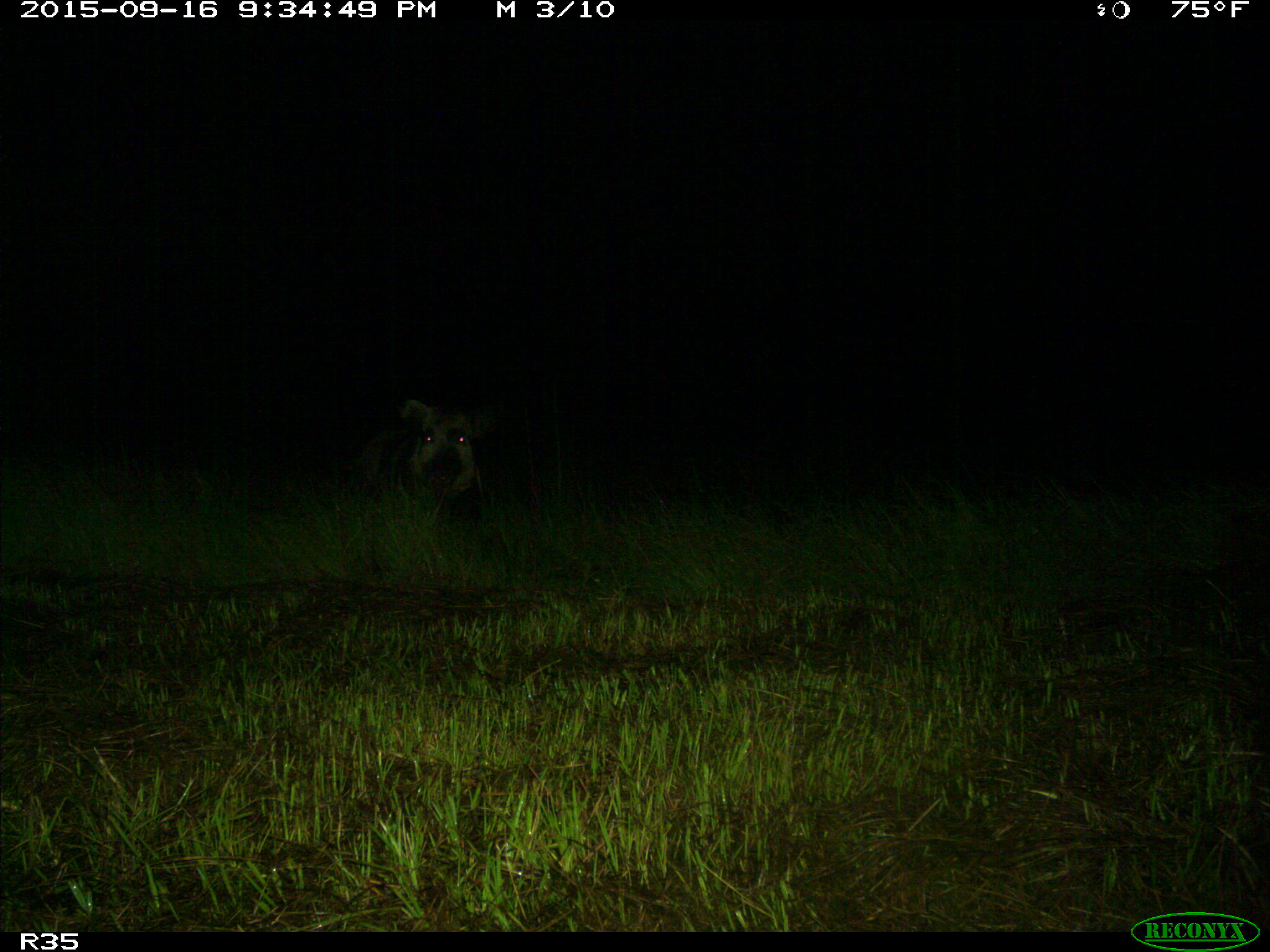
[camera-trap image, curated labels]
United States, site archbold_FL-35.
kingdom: Animalia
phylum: Chordata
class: Mammalia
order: Artiodactyla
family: Suidae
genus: Sus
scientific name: Sus scrofa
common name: wild boar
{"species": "Sus scrofa (wild boar)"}